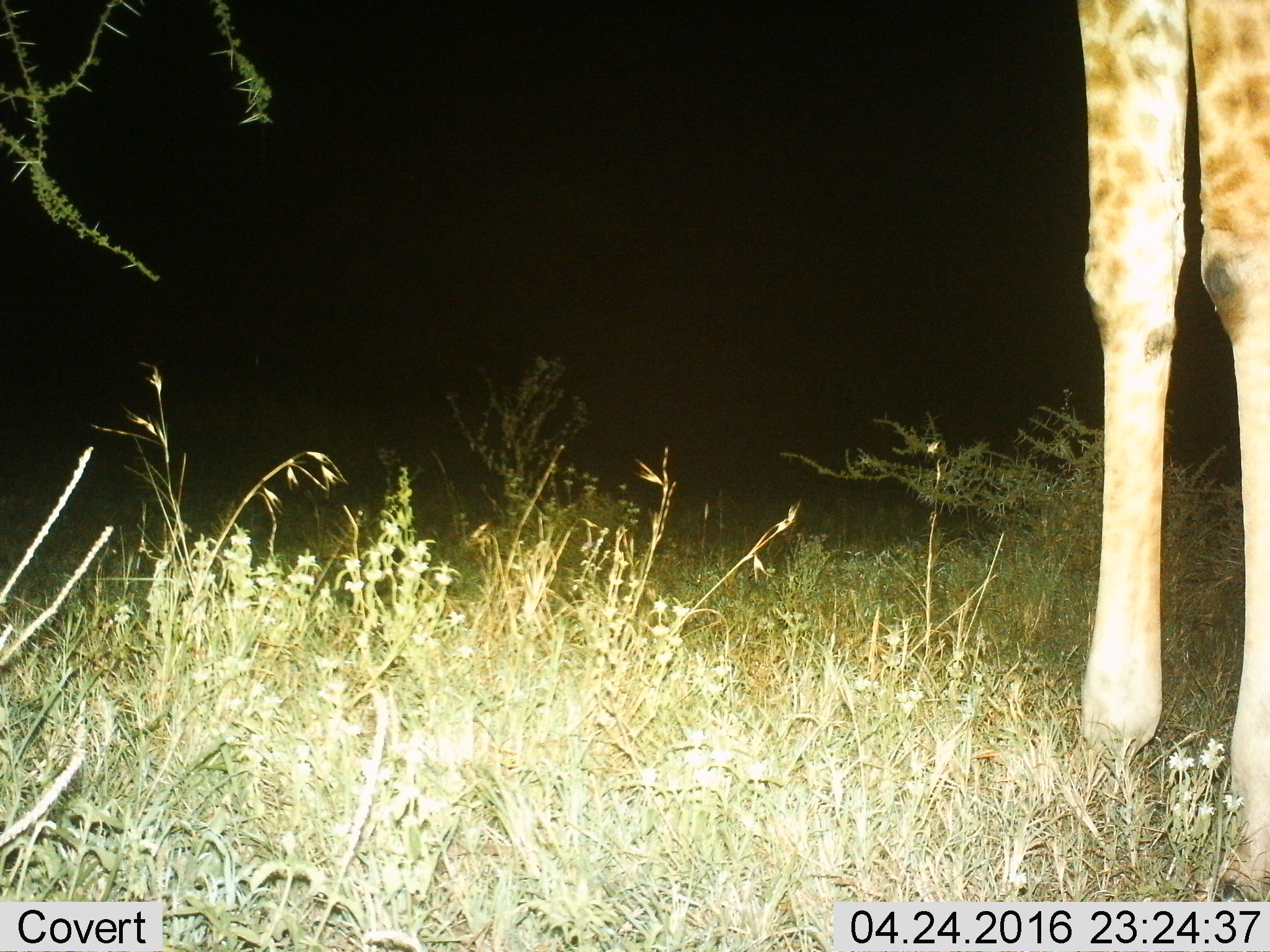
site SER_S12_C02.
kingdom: Animalia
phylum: Chordata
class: Mammalia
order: Artiodactyla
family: Giraffidae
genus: Giraffa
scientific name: Giraffa camelopardalis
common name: giraffe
Giraffe (Giraffa camelopardalis), count 1. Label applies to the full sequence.